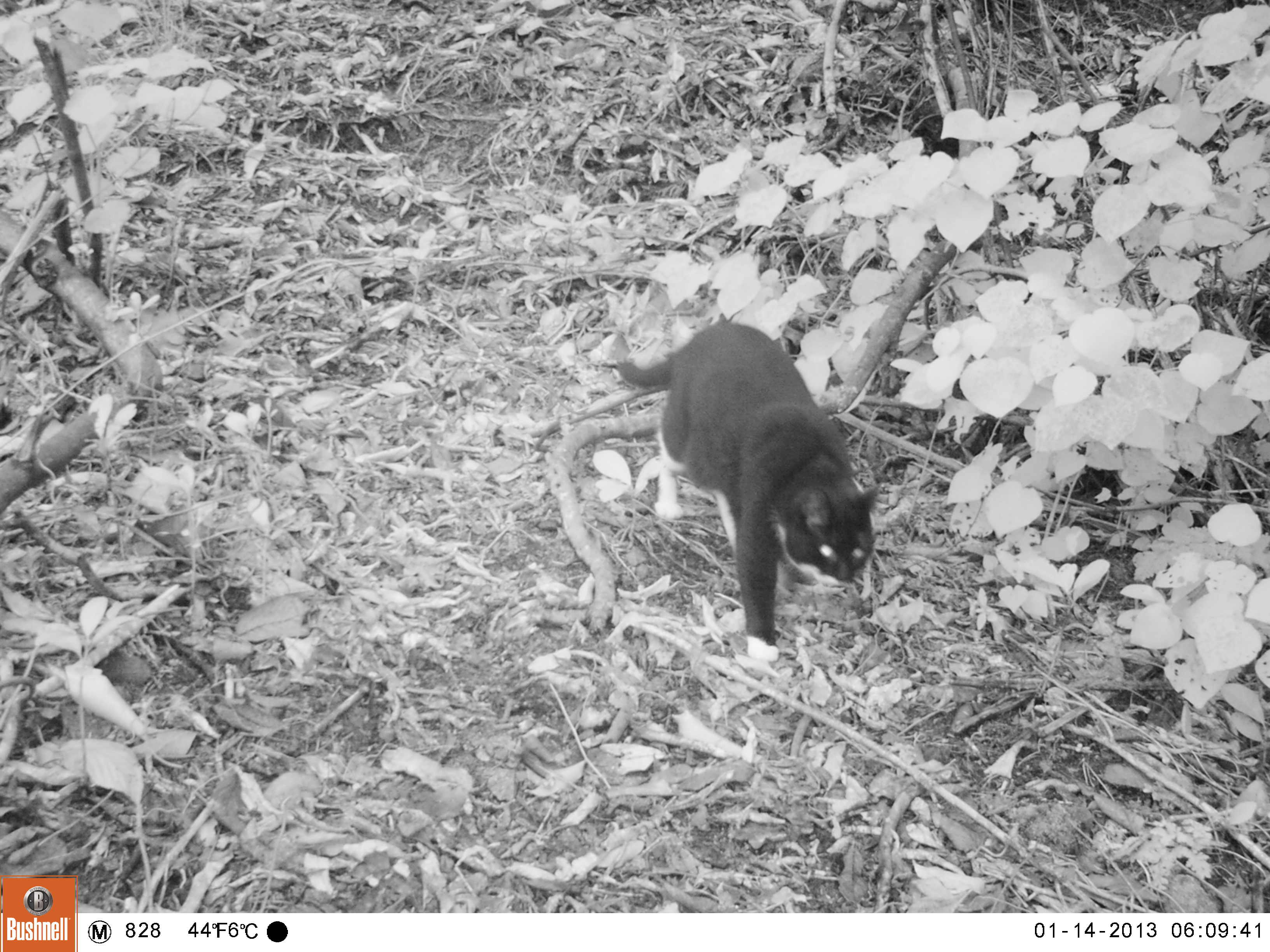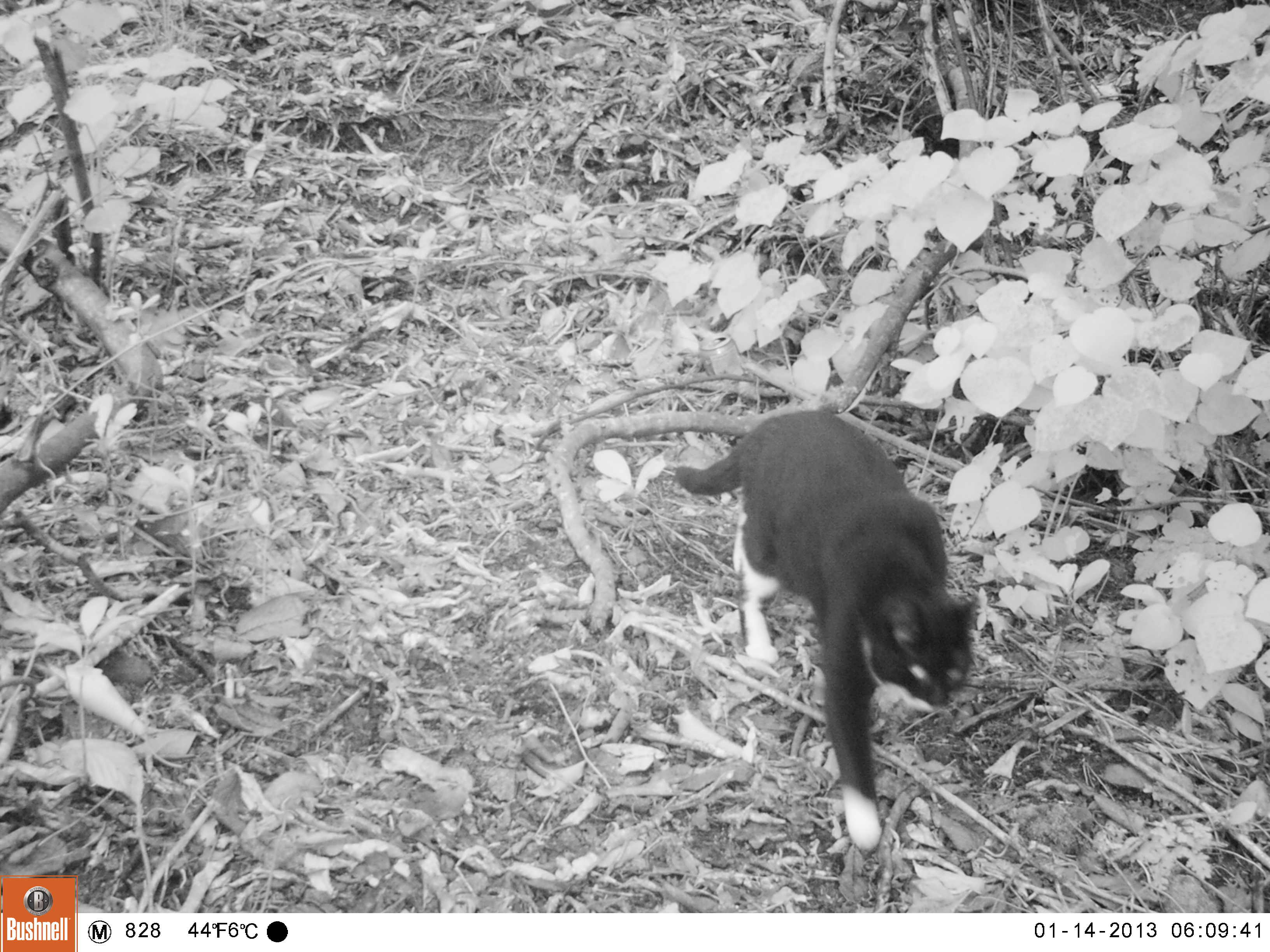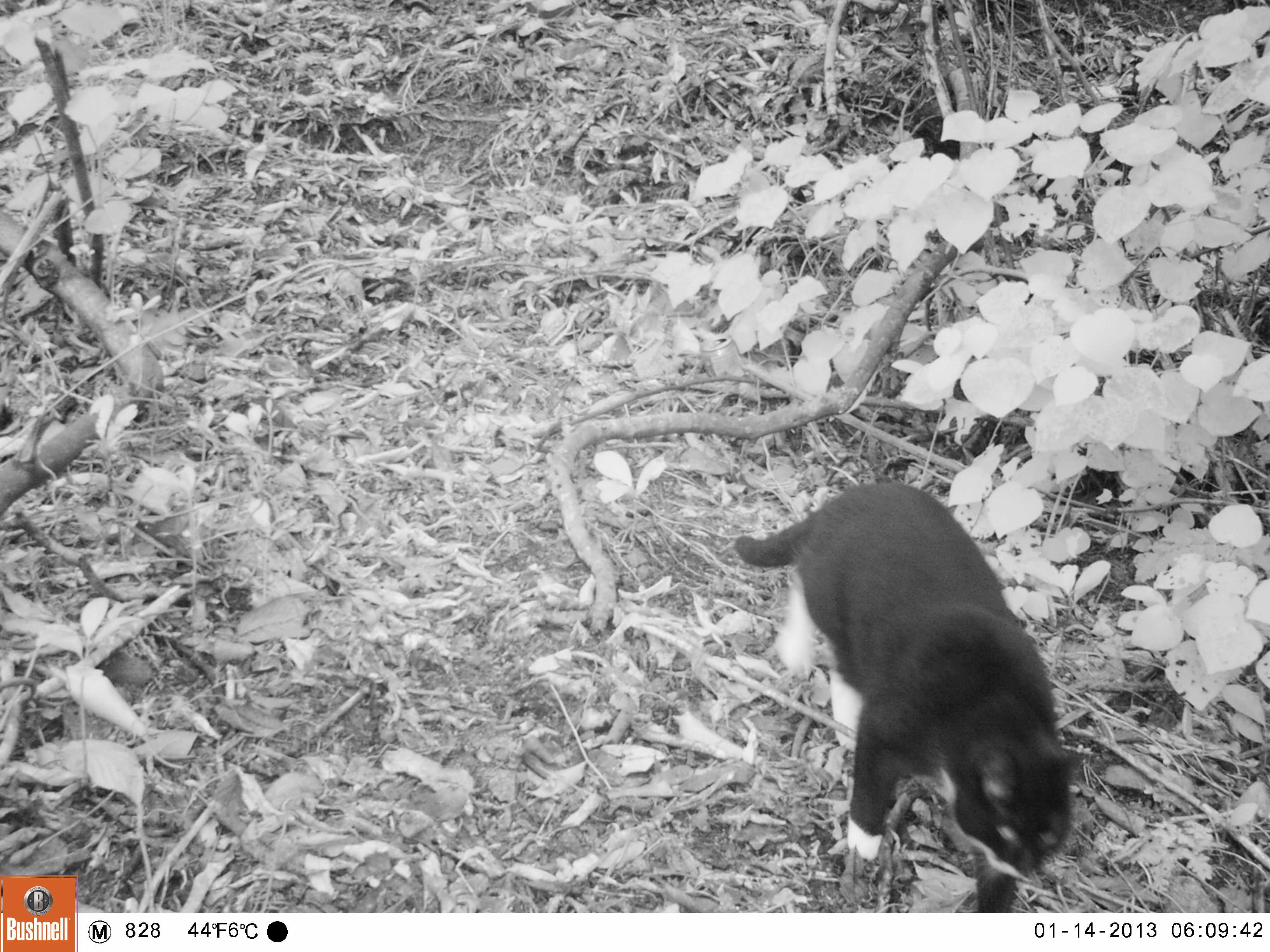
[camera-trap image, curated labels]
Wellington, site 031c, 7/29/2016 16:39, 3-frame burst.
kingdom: Animalia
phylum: Chordata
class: Mammalia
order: Carnivora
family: Felidae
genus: Felis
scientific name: Felis catus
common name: cat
Cat (Felis catus).